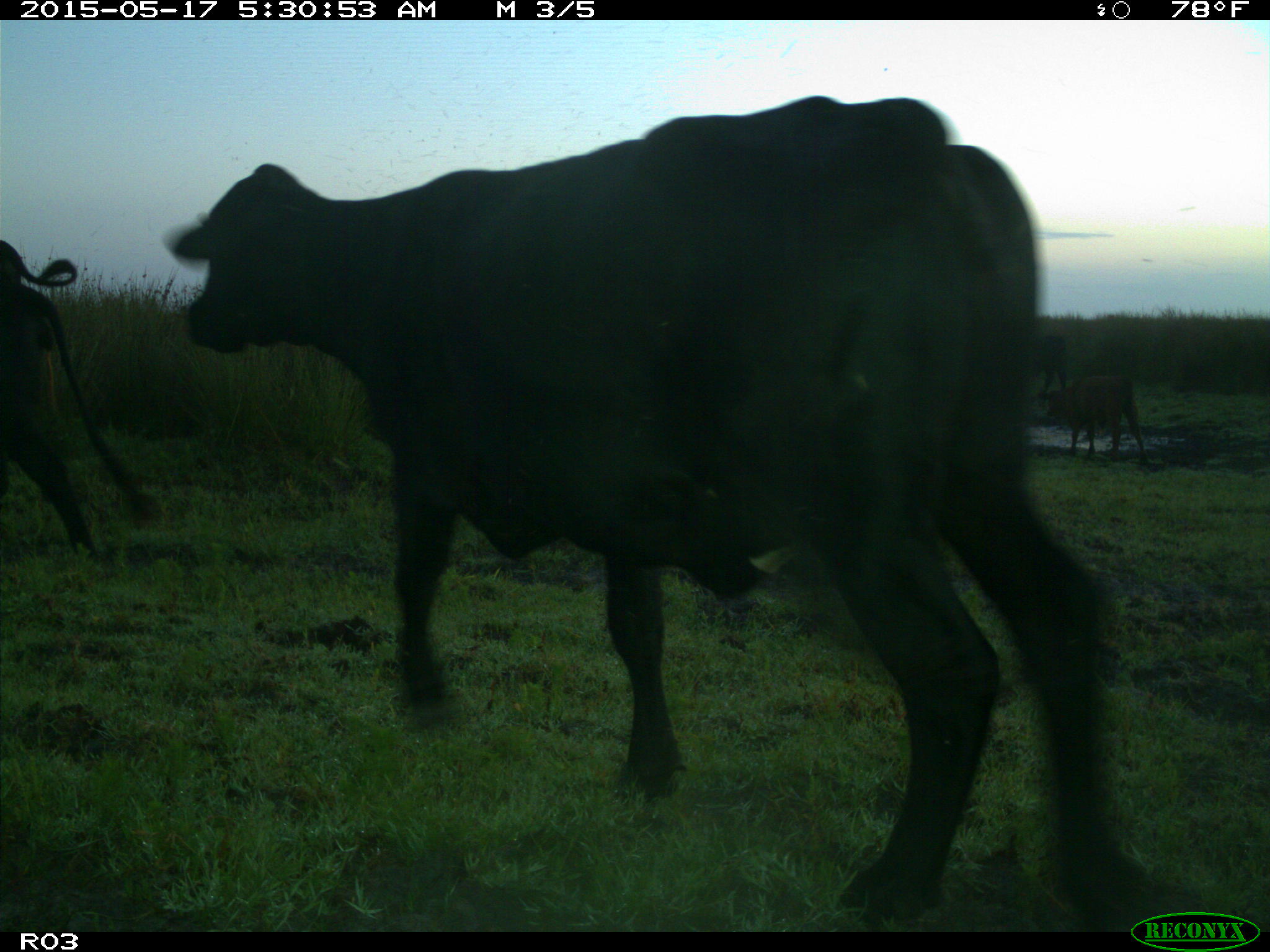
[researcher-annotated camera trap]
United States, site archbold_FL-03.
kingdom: Animalia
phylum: Chordata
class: Mammalia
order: Artiodactyla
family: Bovidae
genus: Bos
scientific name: Bos taurus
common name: domestic cow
Bos taurus (domestic cow).